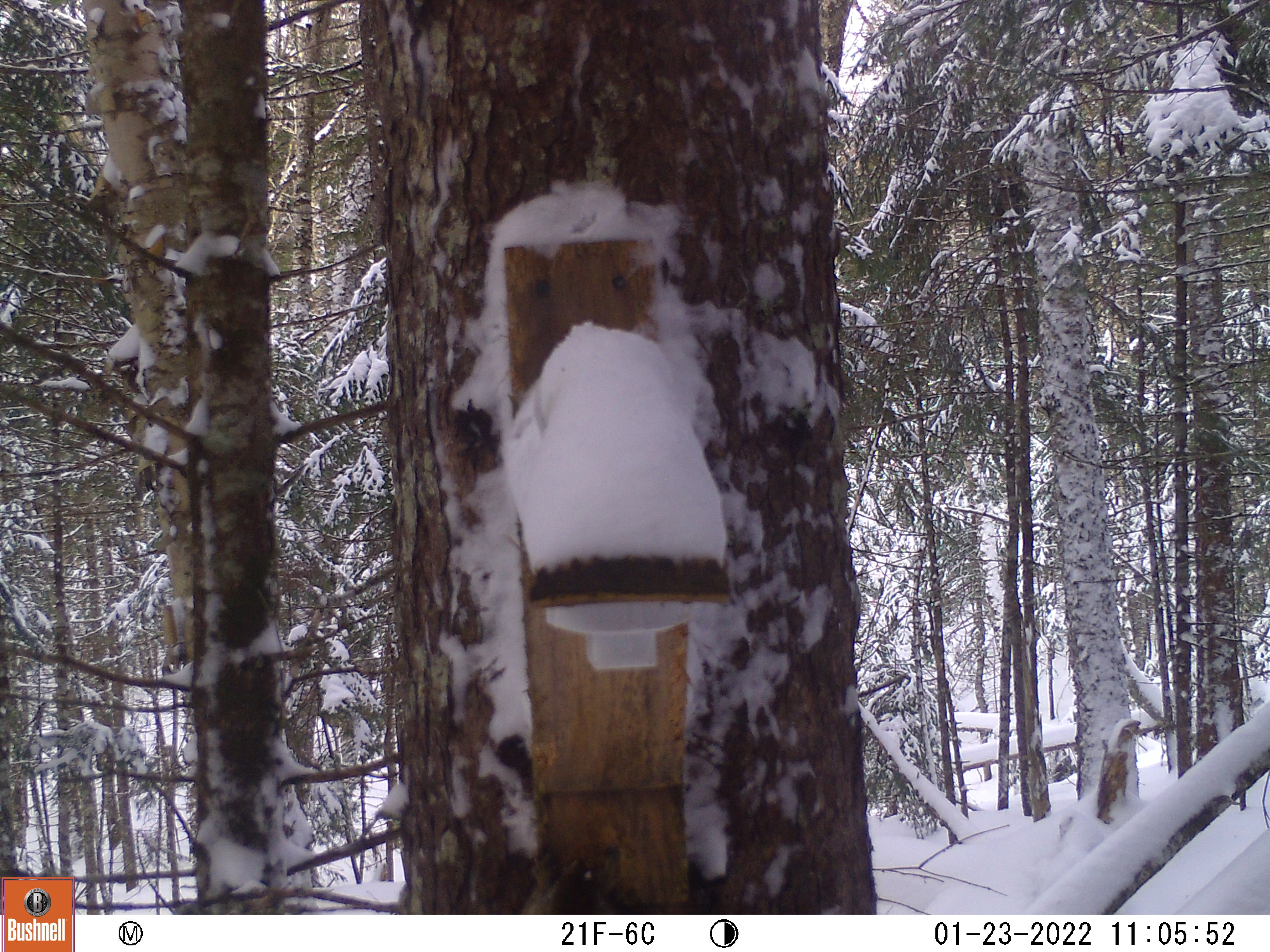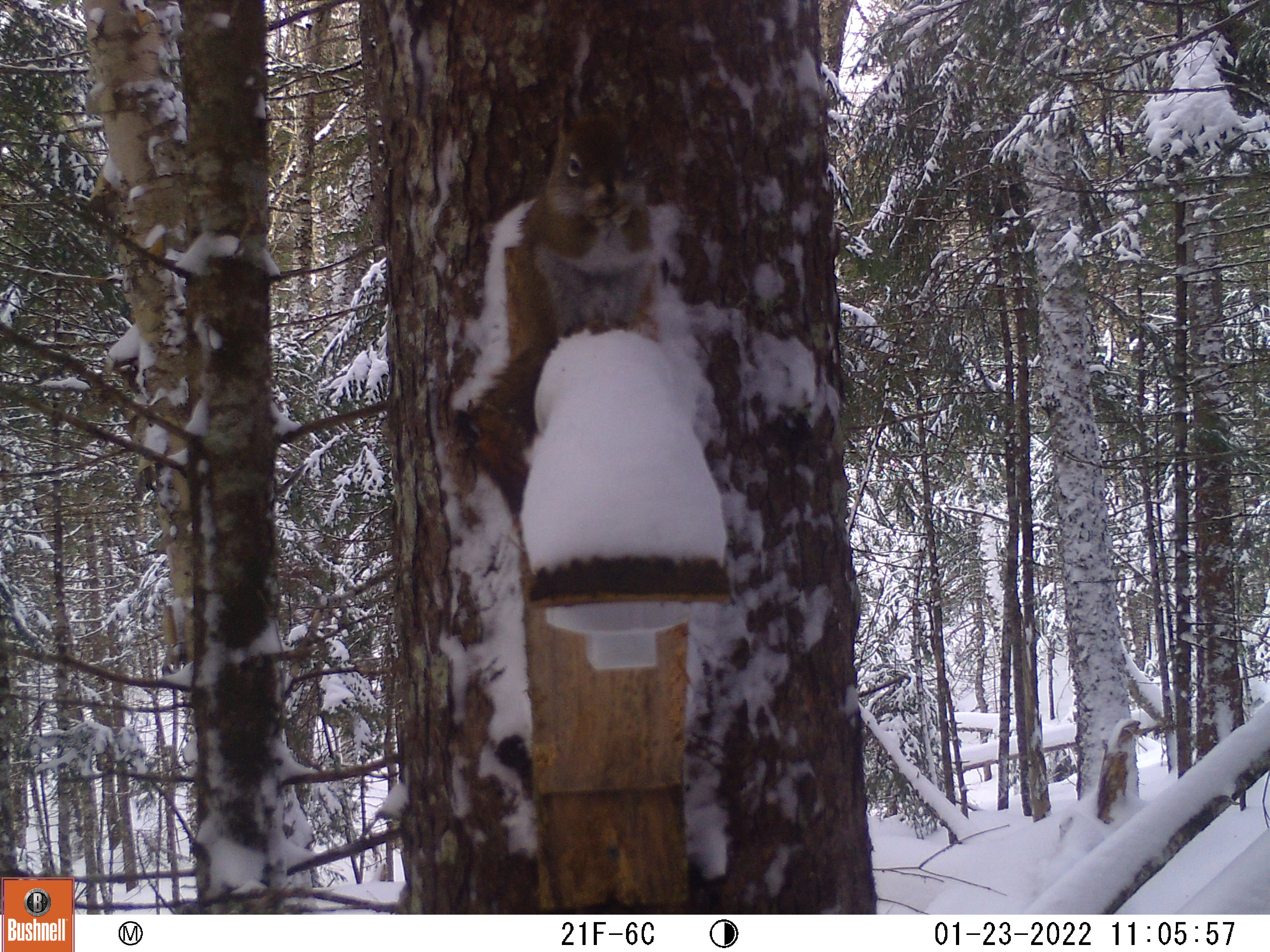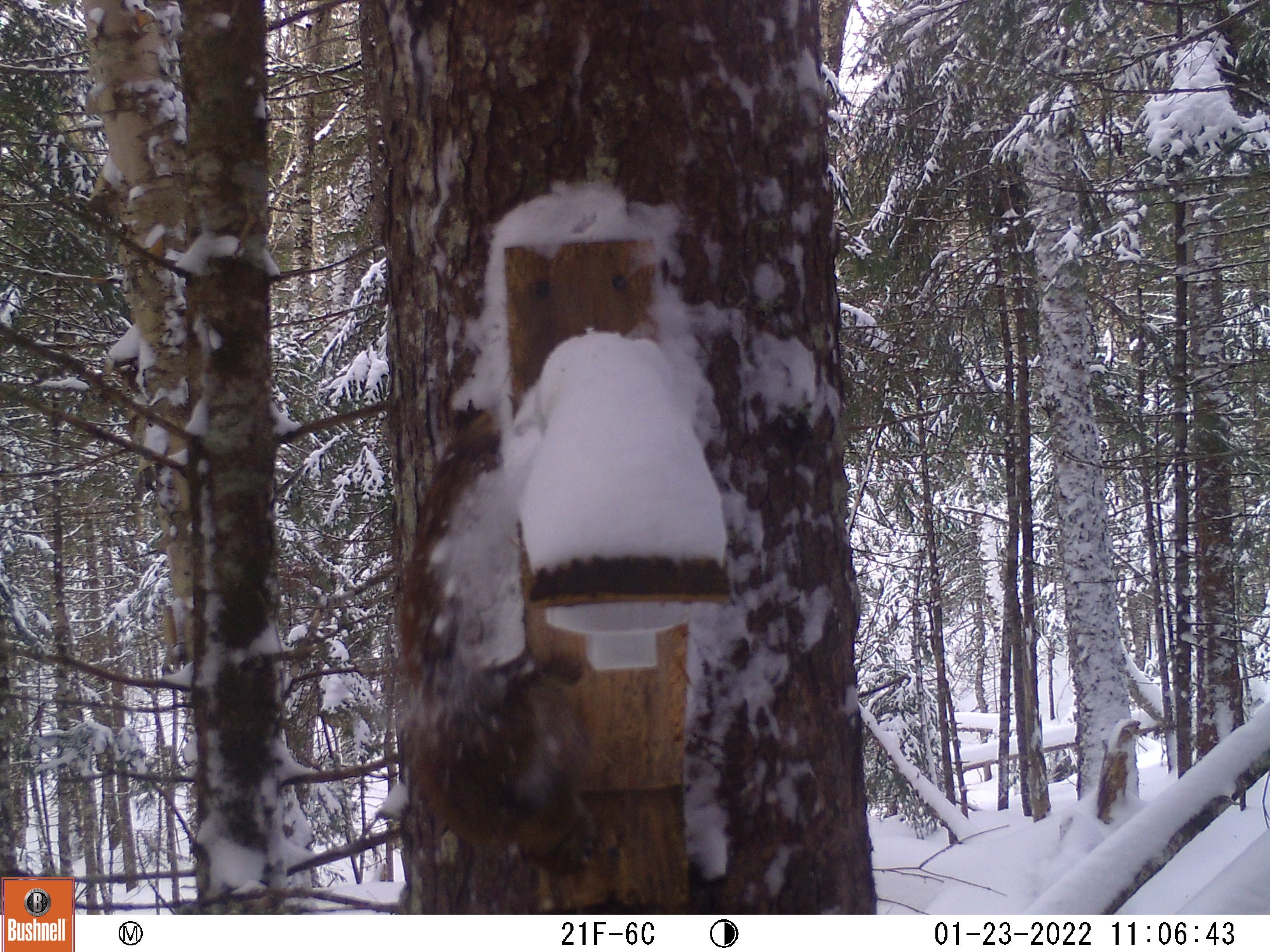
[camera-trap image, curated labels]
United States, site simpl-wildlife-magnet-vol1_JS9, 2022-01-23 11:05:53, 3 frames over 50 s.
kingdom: Animalia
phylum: Chordata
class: Mammalia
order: Rodentia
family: Sciuridae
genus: Tamiasciurus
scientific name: Tamiasciurus hudsonicus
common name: red squirrel